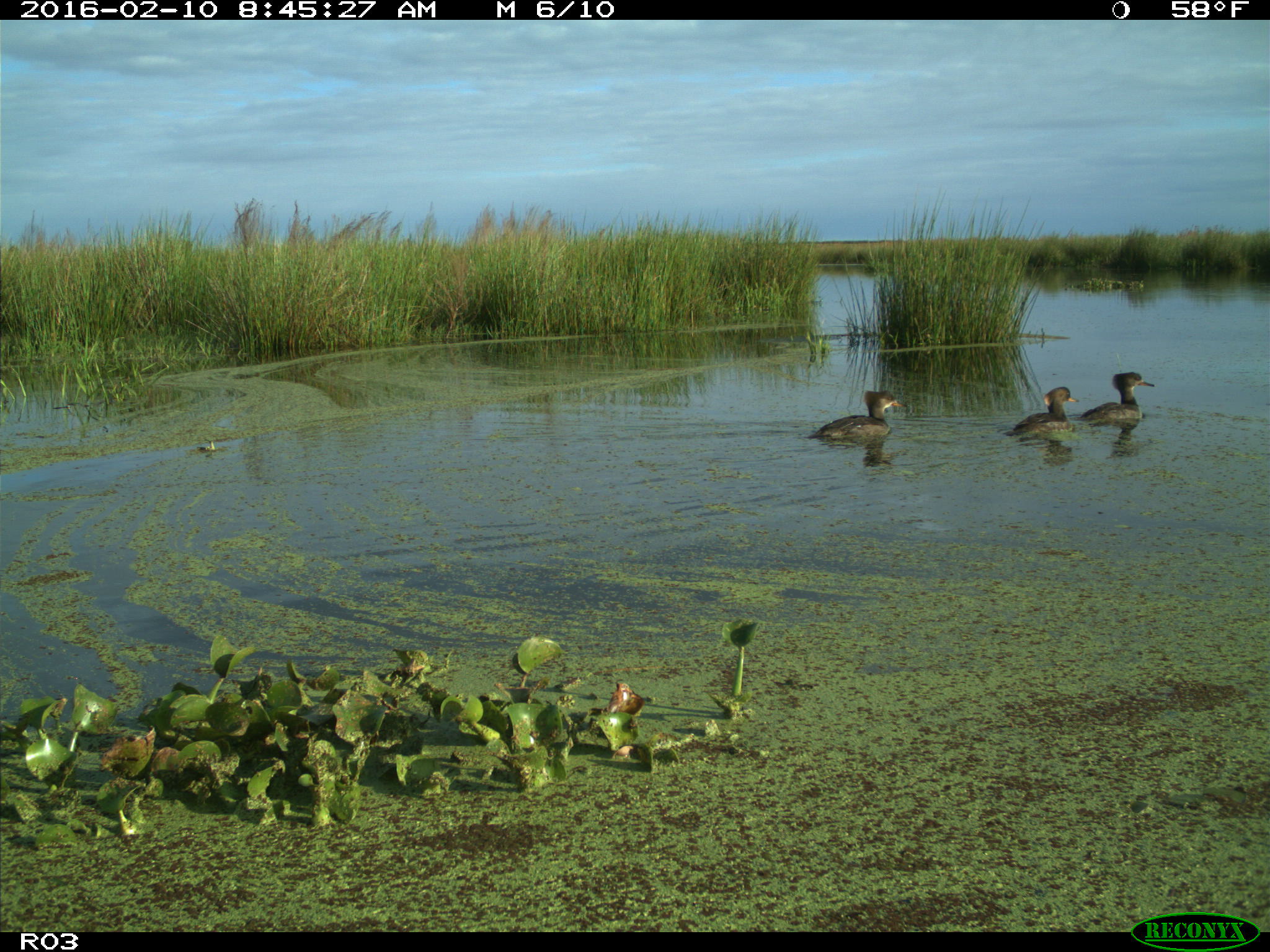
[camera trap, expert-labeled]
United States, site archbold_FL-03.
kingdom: Animalia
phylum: Chordata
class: Aves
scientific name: Aves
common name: birds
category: unidentified bird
Unidentified bird (birds) (Aves).